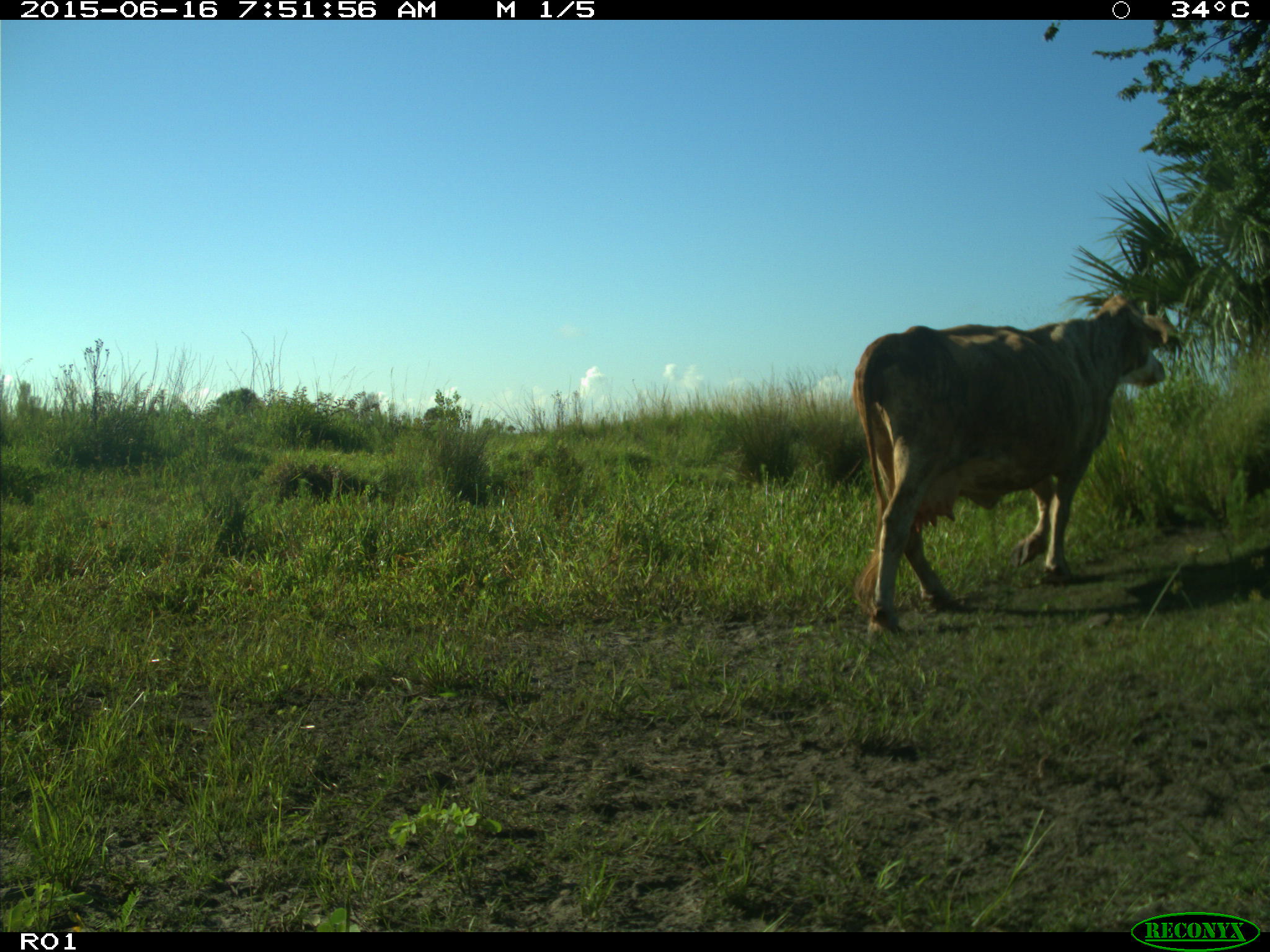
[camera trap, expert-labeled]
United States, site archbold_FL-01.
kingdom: Animalia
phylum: Chordata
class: Mammalia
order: Artiodactyla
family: Bovidae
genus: Bos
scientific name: Bos taurus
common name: domestic cow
Bos taurus (domestic cow).